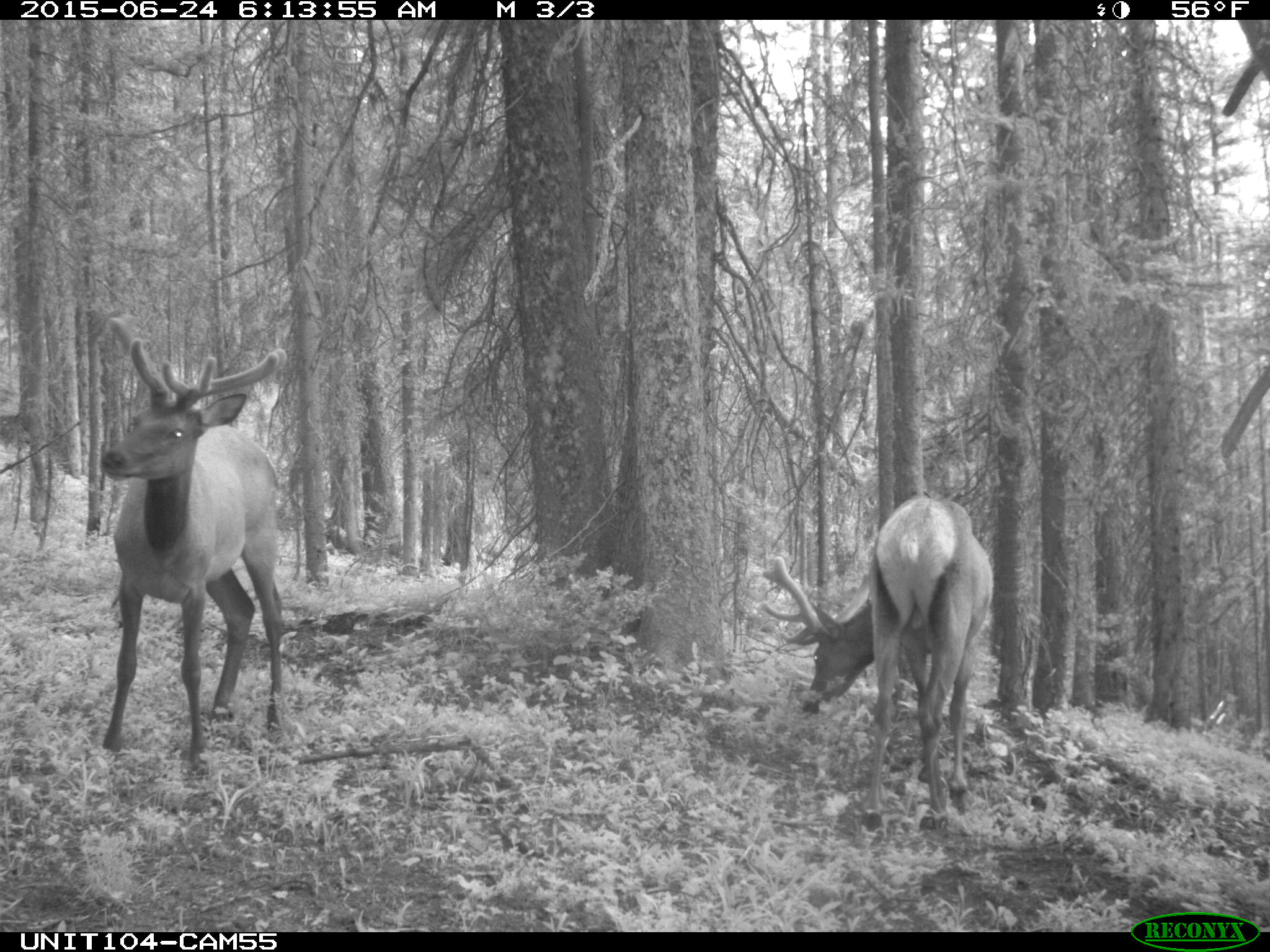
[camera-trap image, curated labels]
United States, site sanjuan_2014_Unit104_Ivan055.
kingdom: Animalia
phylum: Chordata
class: Mammalia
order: Artiodactyla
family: Cervidae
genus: Cervus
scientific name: Cervus elaphus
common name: red deer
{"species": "Cervus elaphus (red deer)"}